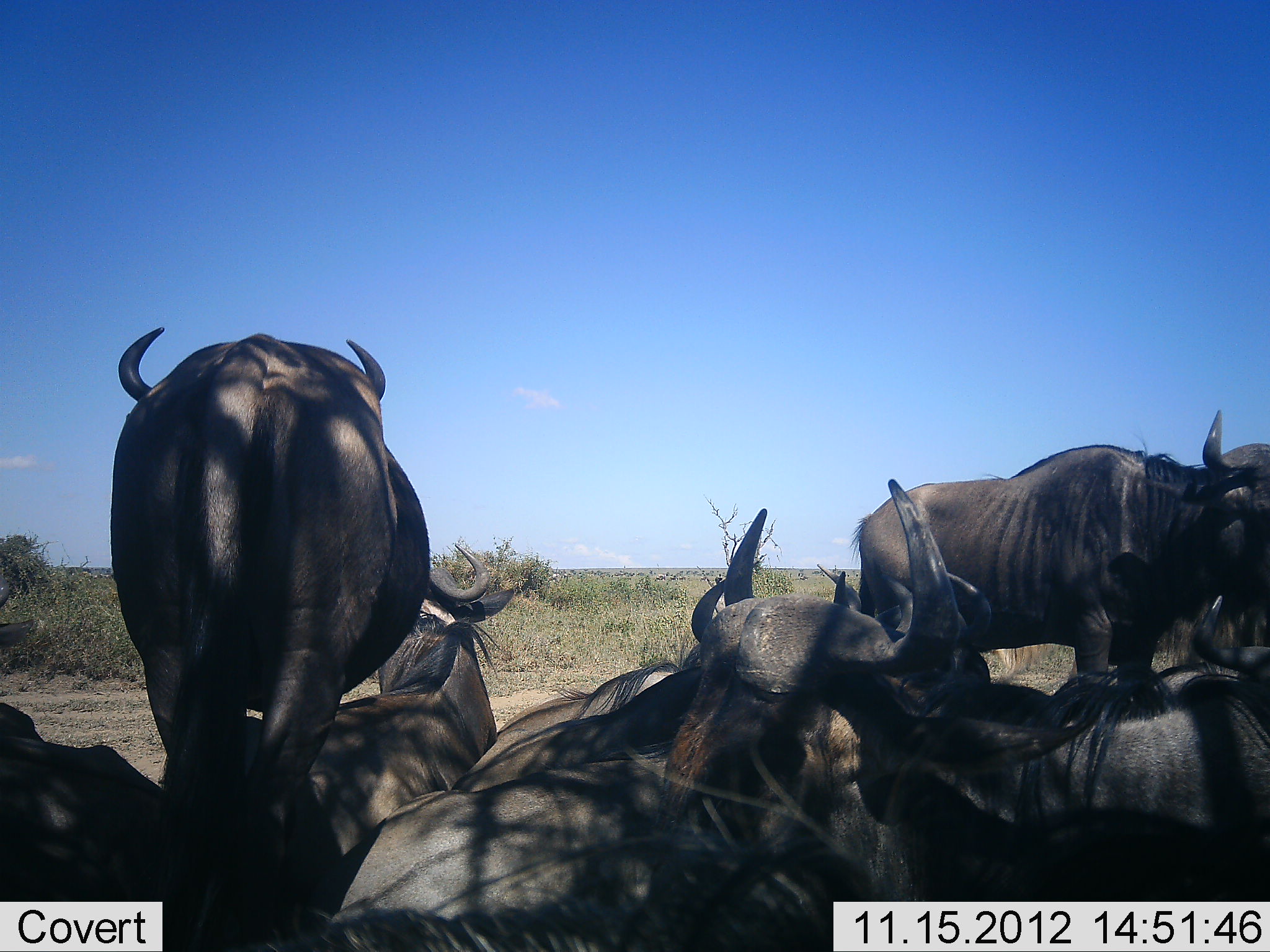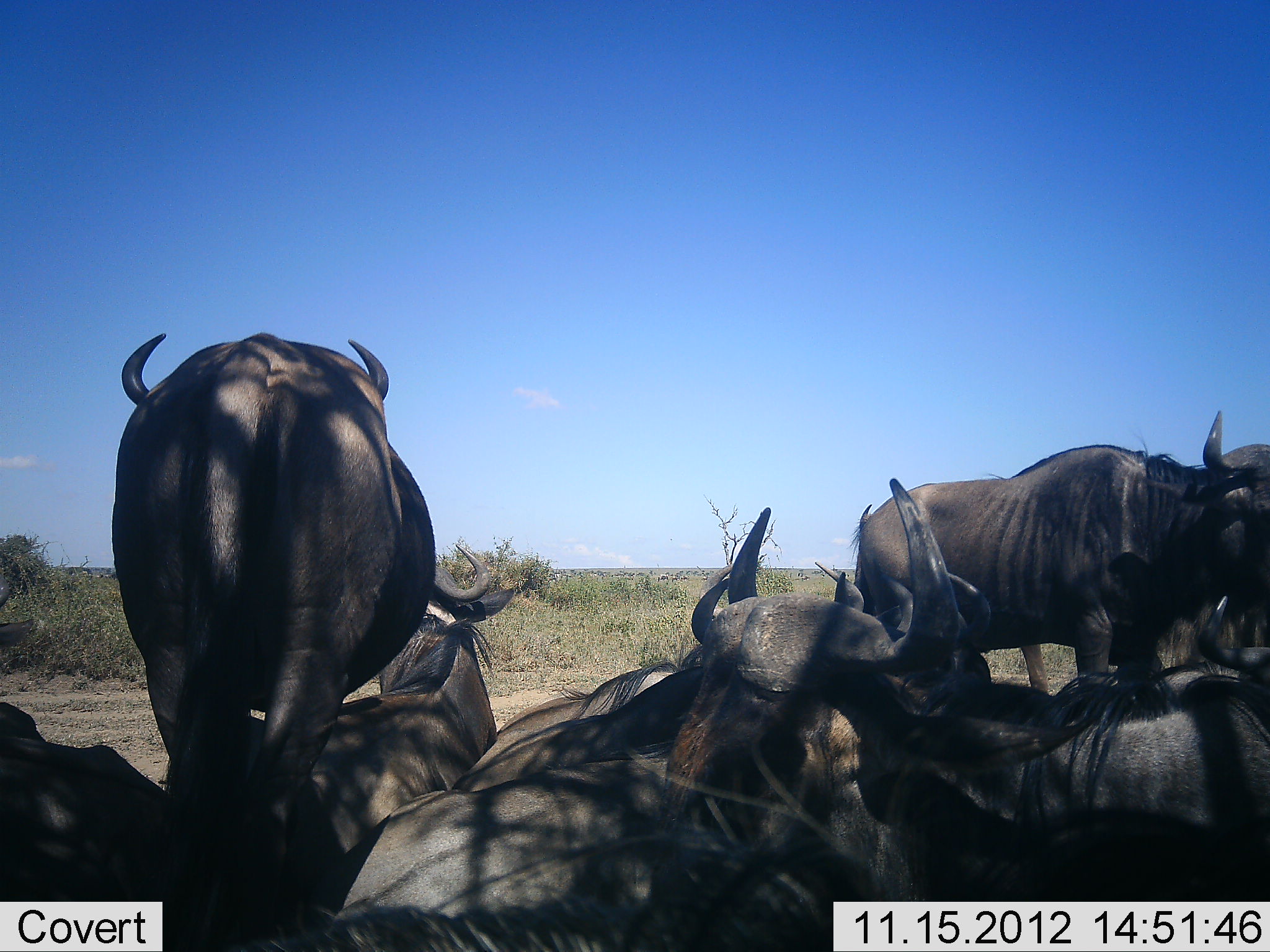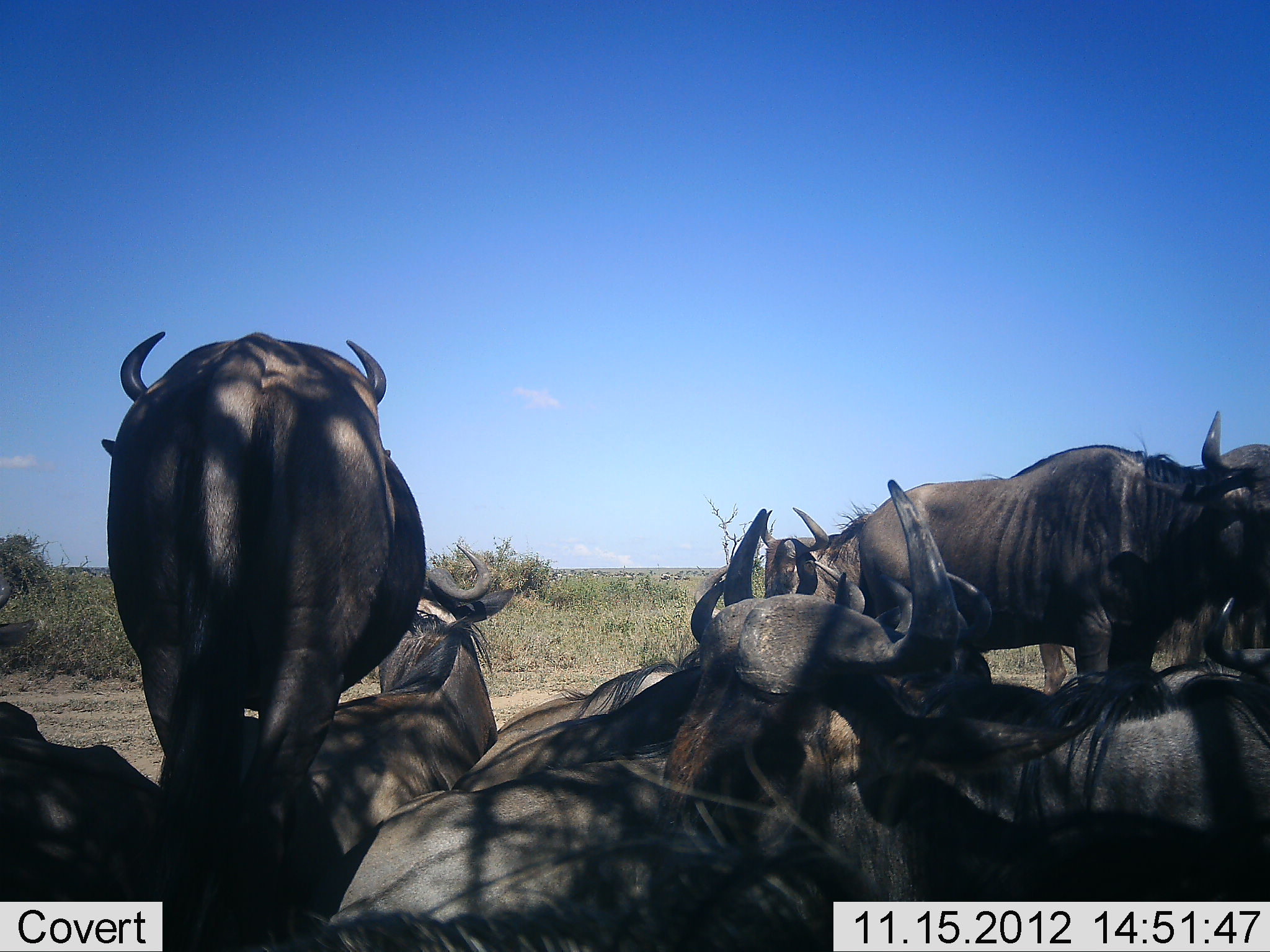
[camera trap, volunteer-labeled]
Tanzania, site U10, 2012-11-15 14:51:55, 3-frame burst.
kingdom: Animalia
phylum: Chordata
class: Mammalia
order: Artiodactyla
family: Bovidae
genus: Connochaetes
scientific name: Connochaetes taurinus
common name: blue wildebeest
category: wildebeest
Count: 8.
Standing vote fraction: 60%.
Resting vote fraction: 100%.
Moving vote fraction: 0%.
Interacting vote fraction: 0%.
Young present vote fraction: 0%.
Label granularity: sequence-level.